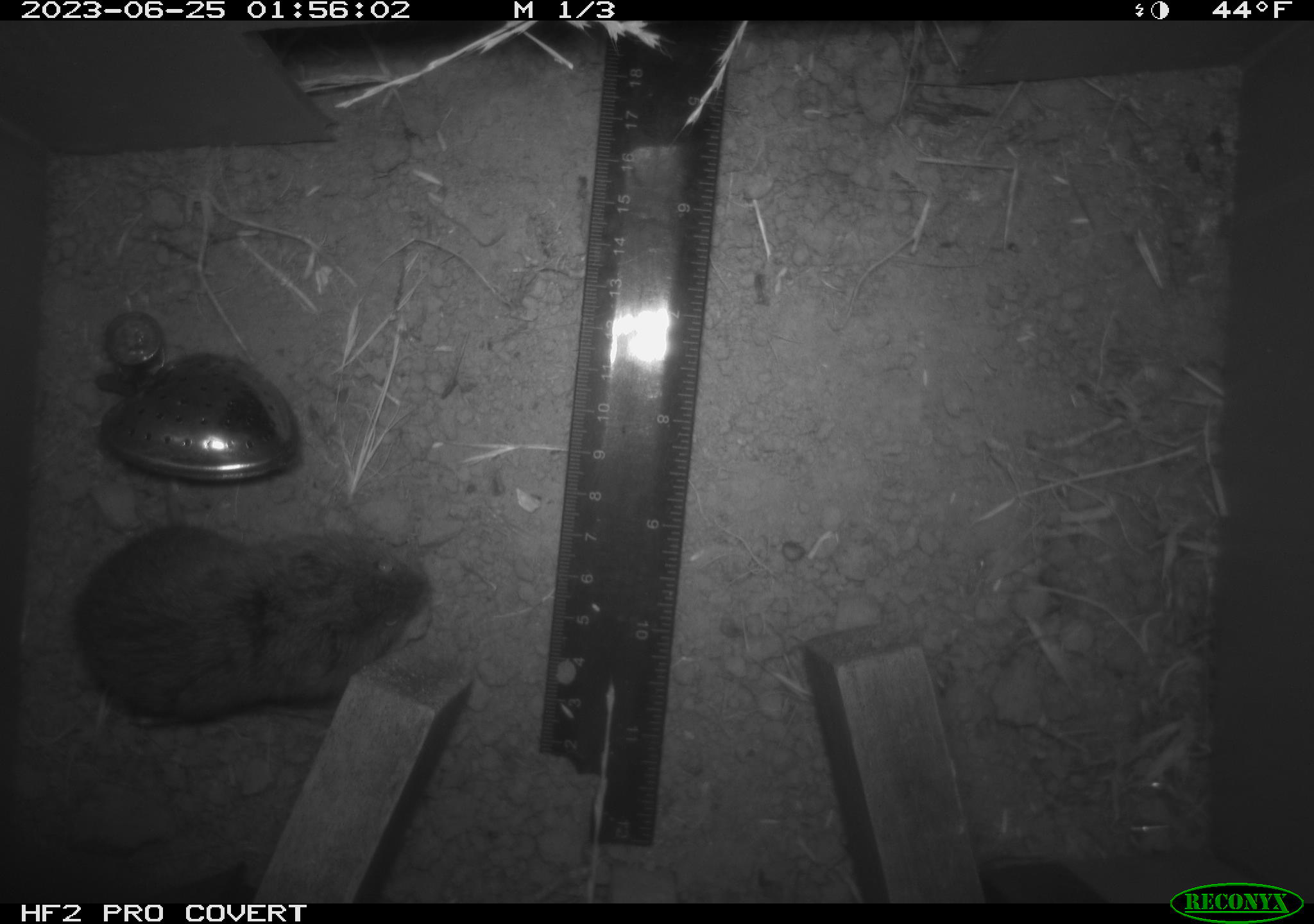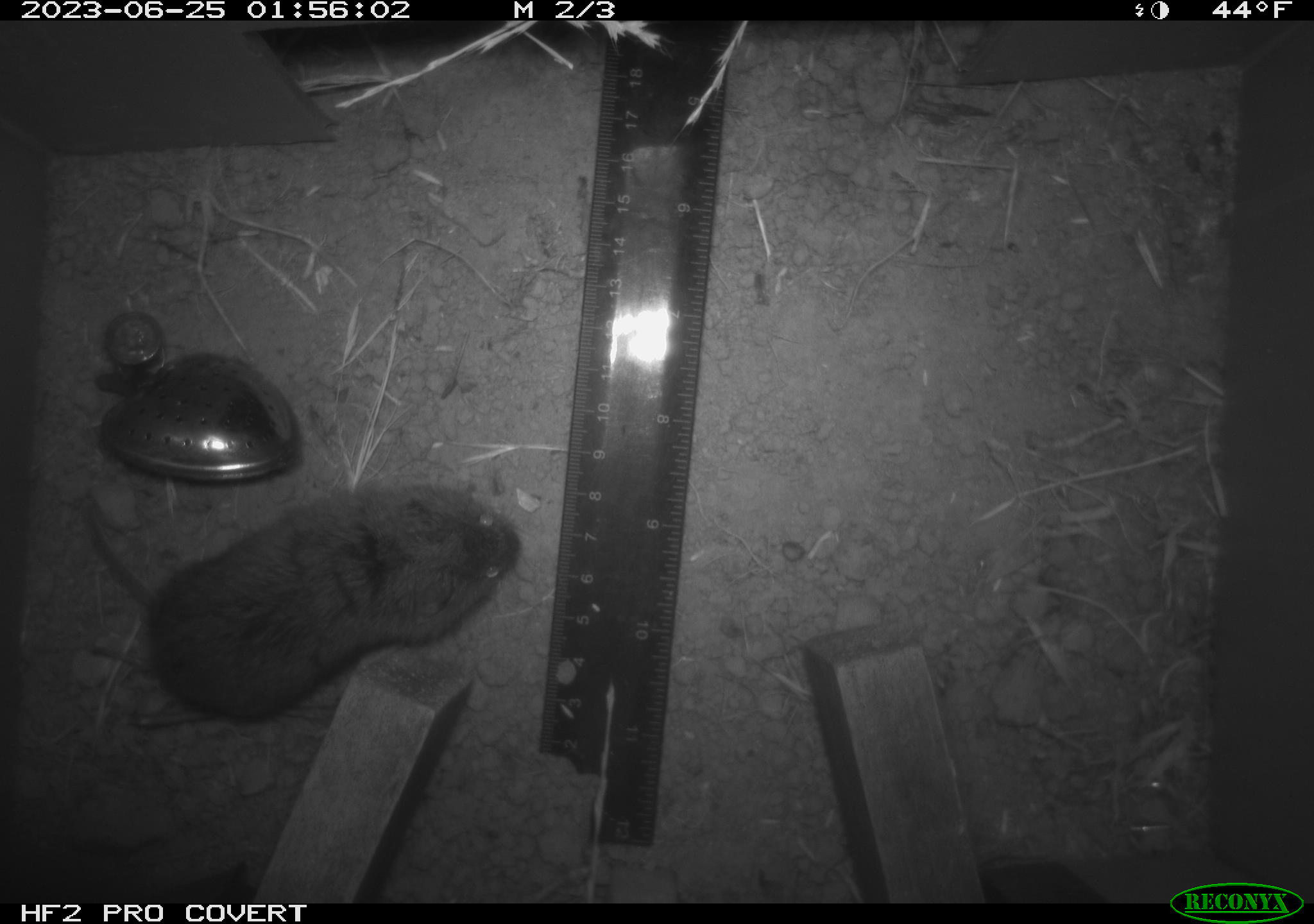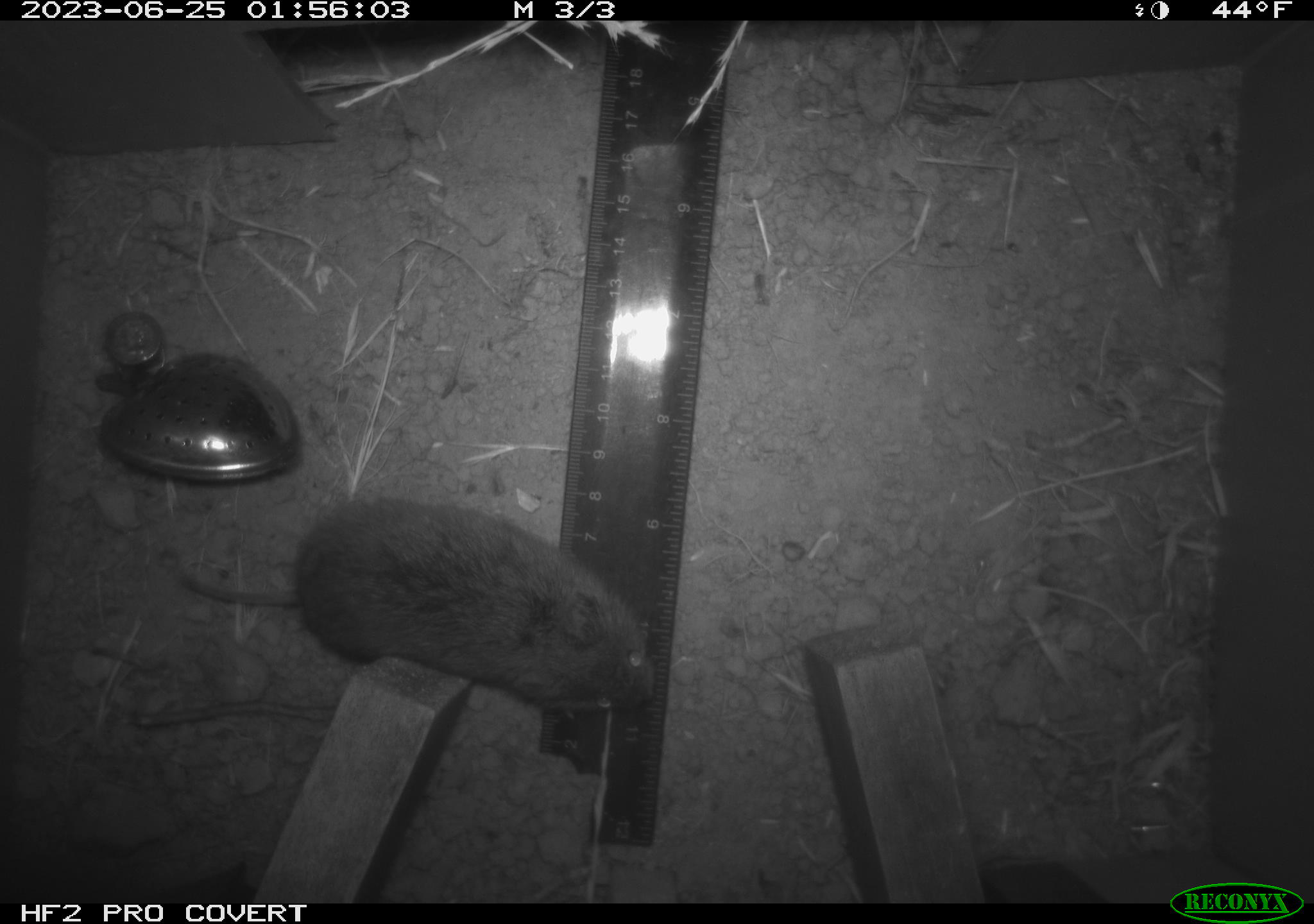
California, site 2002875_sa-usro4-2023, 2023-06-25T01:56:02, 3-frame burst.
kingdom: Animalia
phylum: Chordata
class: Mammalia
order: Rodentia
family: Cricetidae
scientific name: Arvicolinae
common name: voles, lemmings, and muskrats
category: arvicolinae subfamily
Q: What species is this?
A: Arvicolinae subfamily (voles, lemmings, and muskrats) (Arvicolinae).